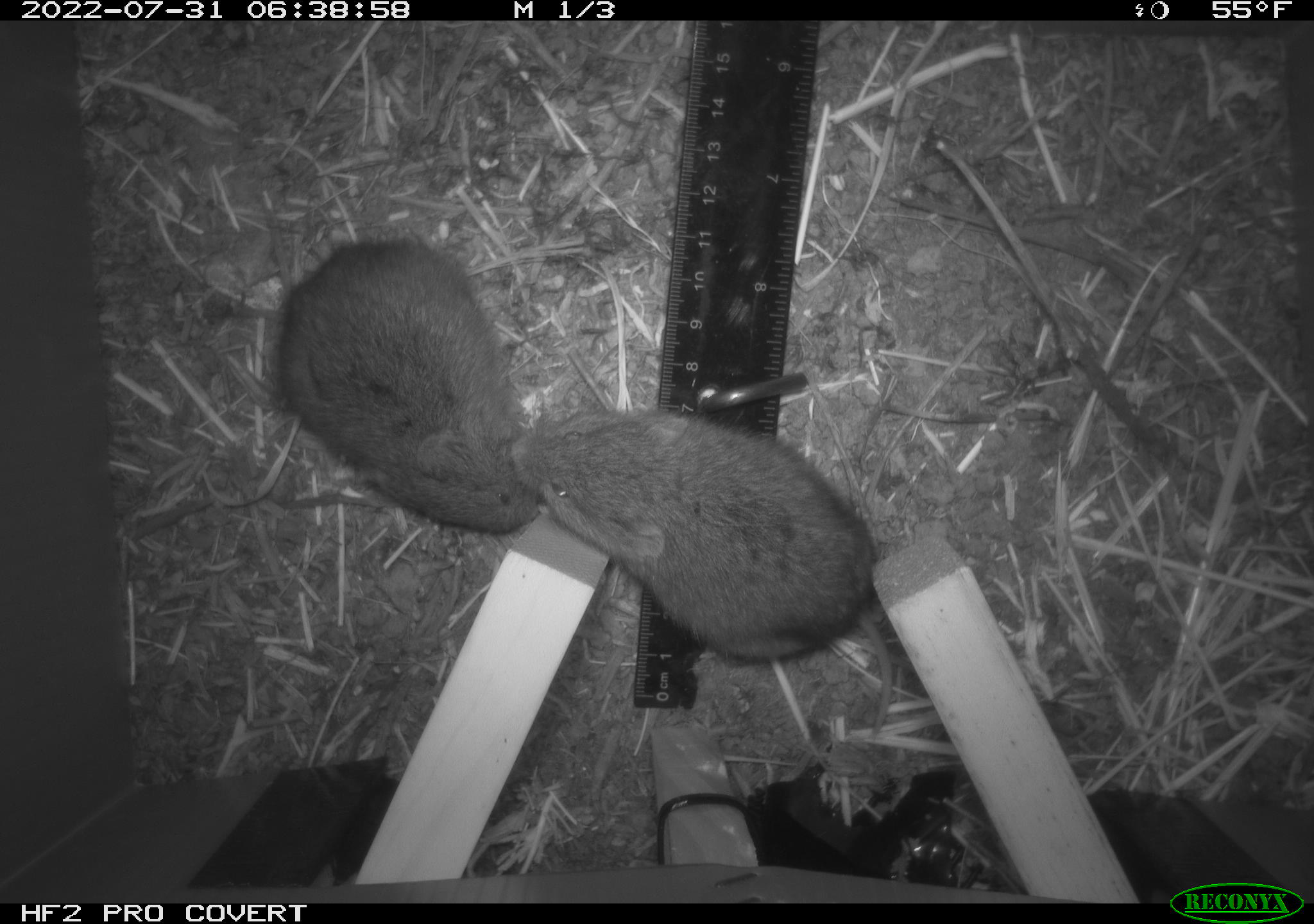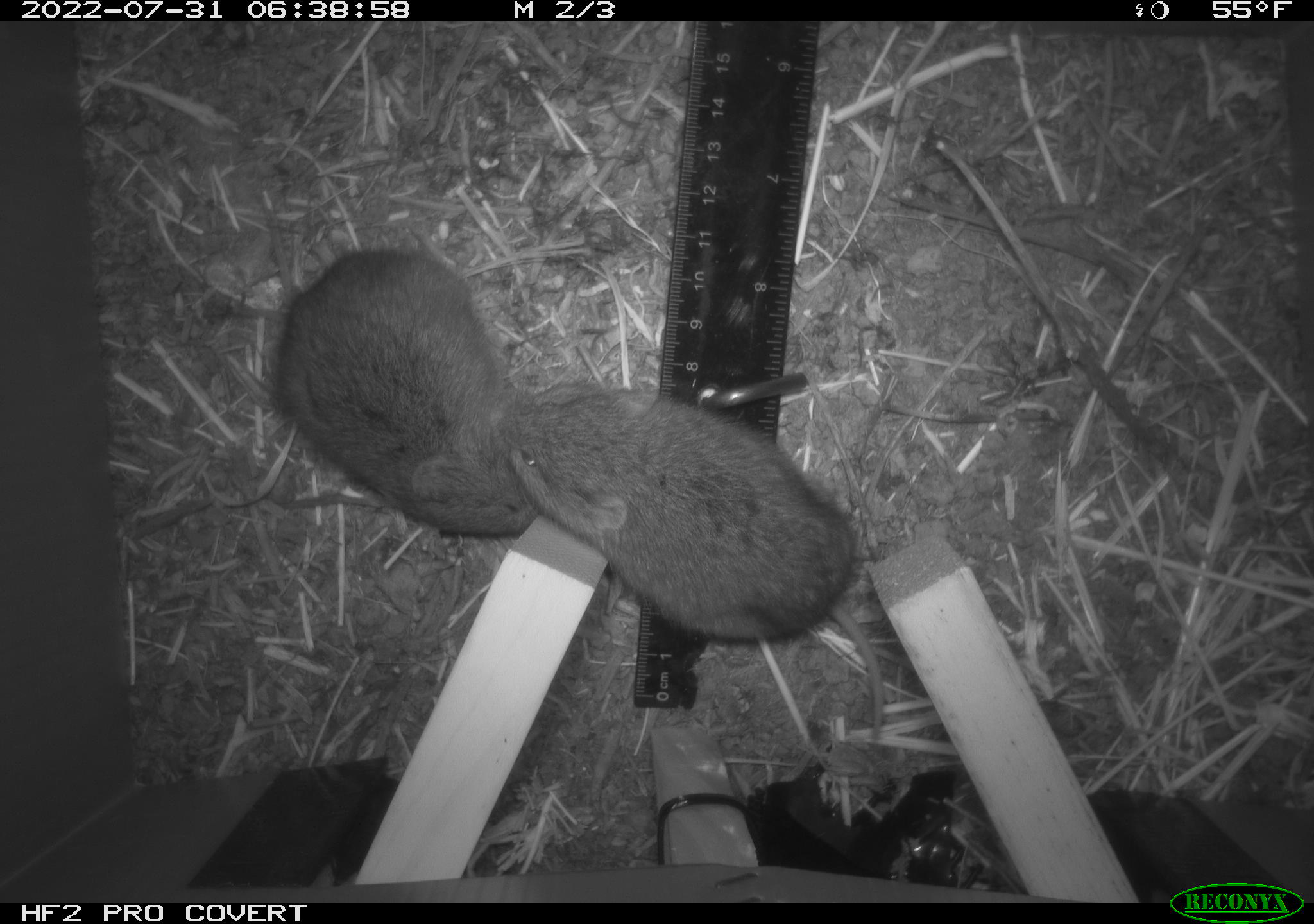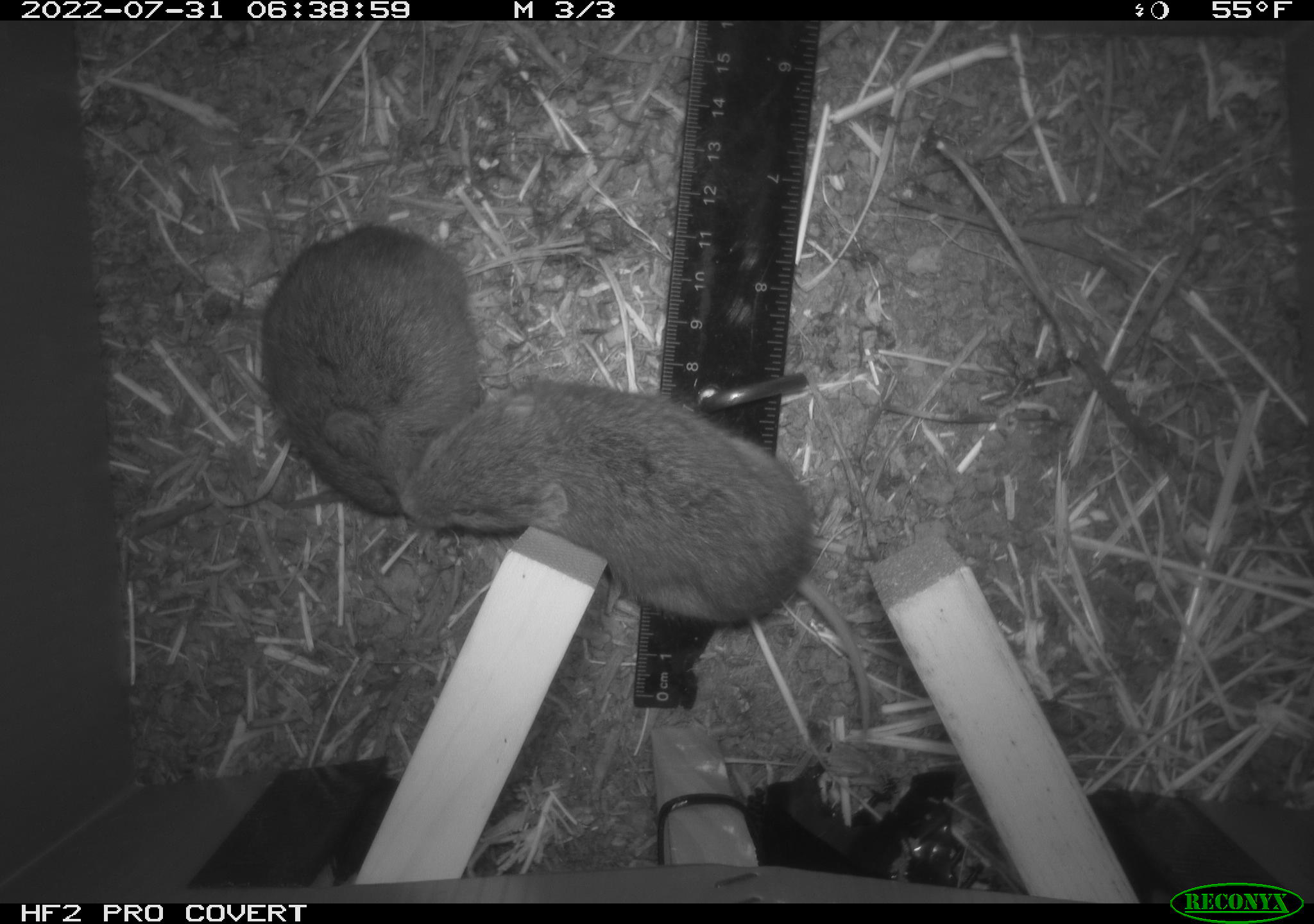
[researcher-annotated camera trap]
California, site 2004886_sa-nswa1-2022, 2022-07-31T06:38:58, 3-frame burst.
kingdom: Animalia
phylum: Chordata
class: Mammalia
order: Rodentia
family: Cricetidae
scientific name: Cricetidae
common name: hamsters, voles, lemmings, and allies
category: cricetidae family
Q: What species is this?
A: Cricetidae family (hamsters, voles, lemmings, and allies) (Cricetidae).